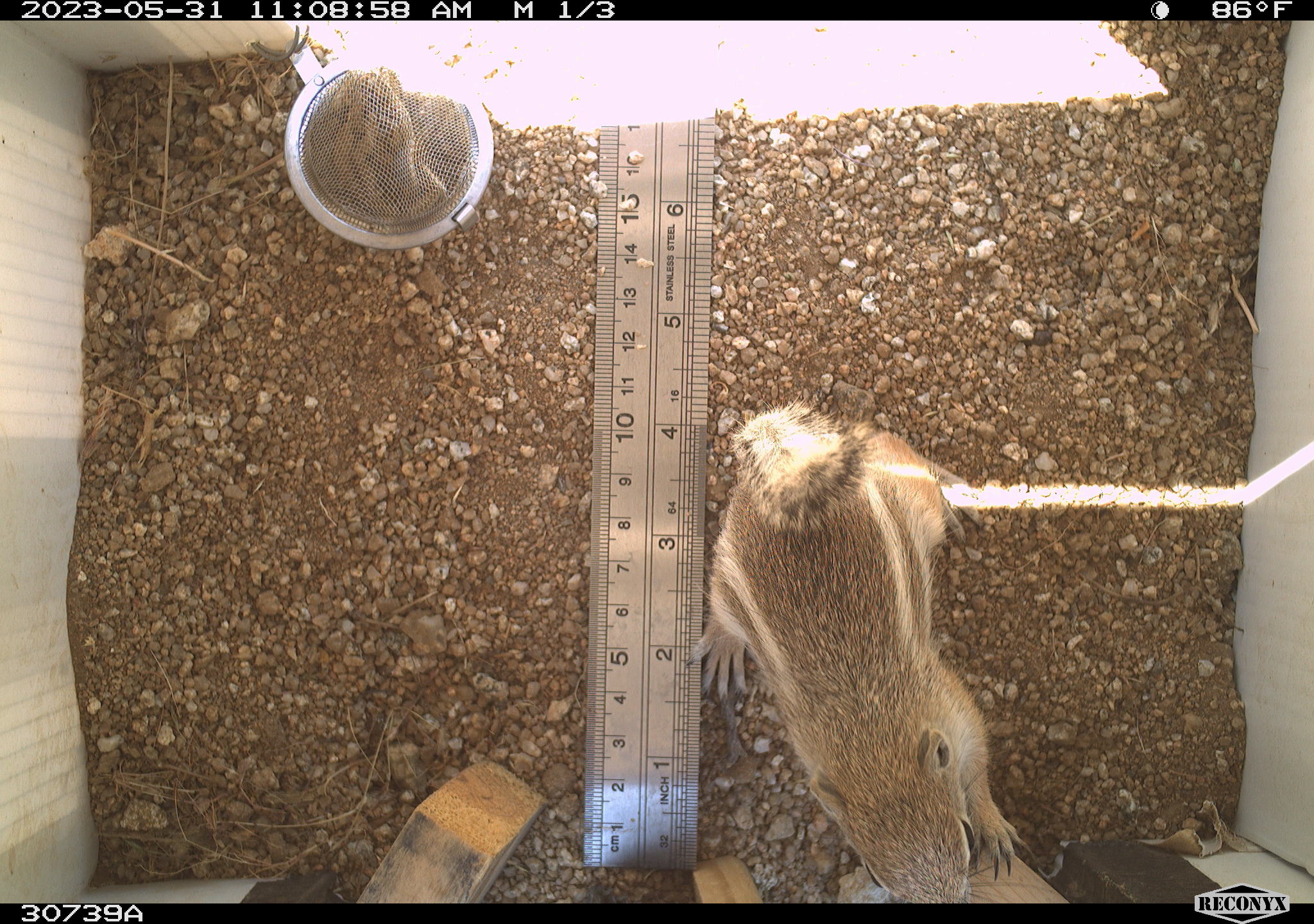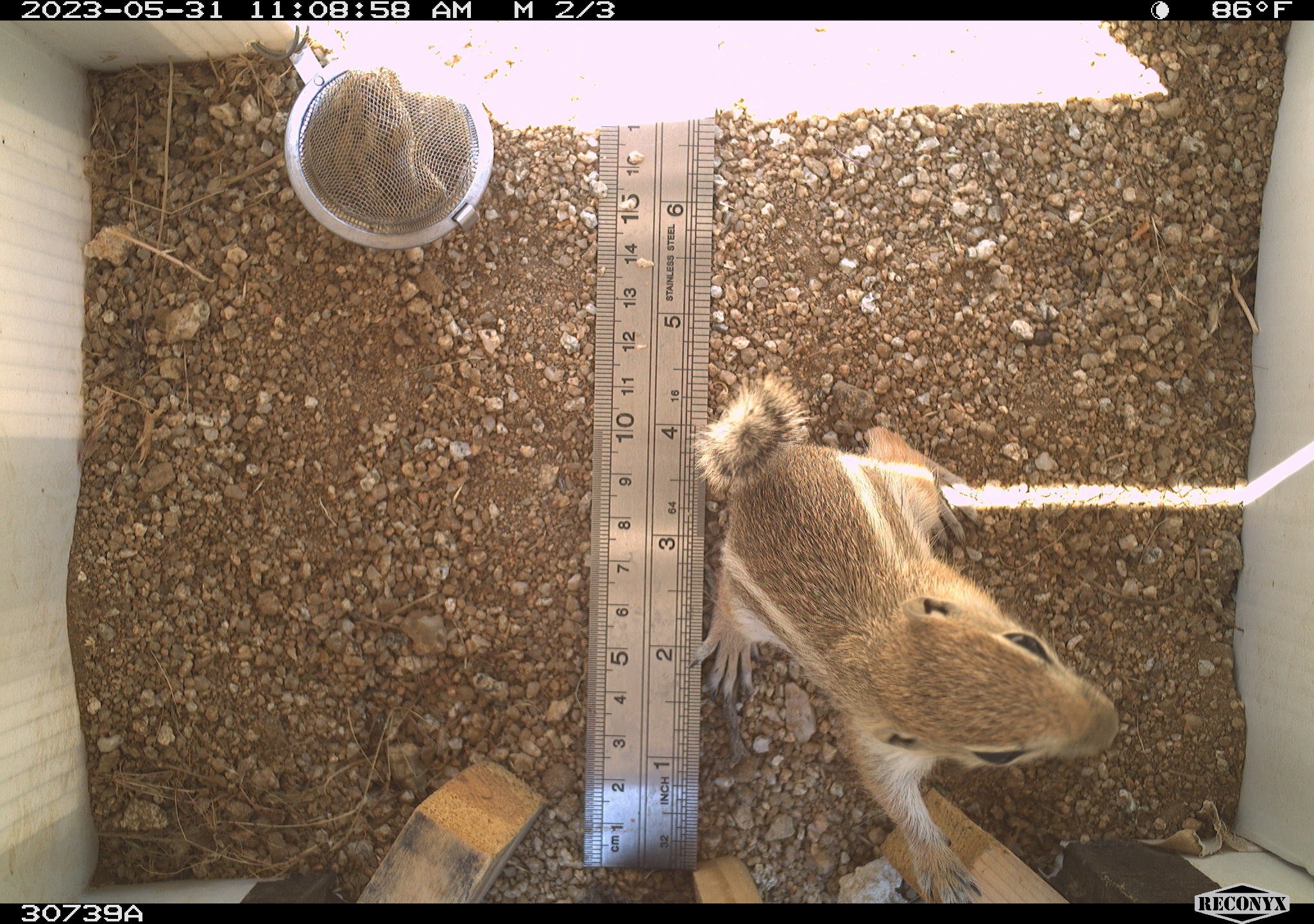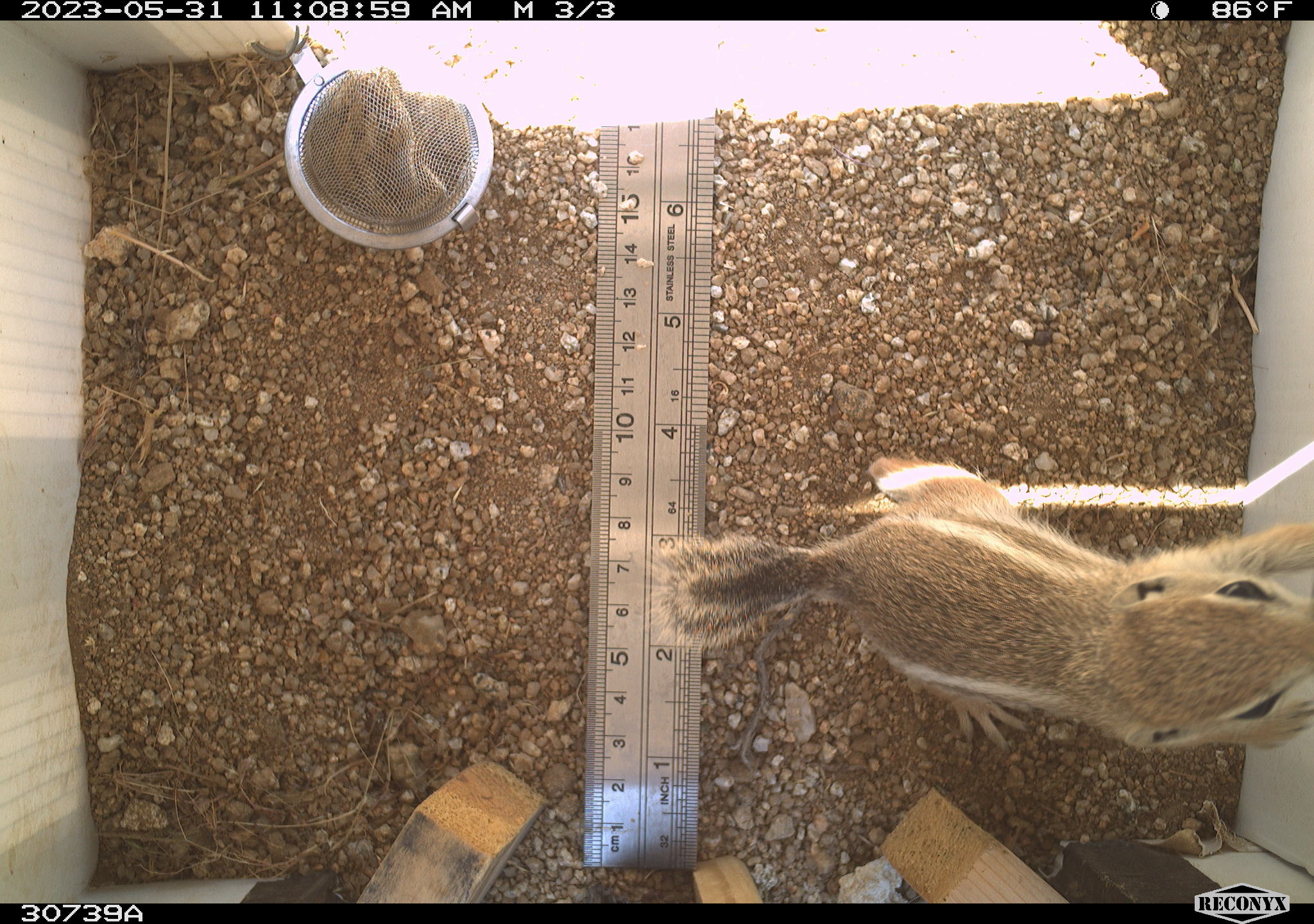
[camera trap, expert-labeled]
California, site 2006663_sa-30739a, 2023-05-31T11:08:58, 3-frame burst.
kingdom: Animalia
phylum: Chordata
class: Mammalia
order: Rodentia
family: Sciuridae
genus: Ammospermophilus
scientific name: Ammospermophilus leucurus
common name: white-tailed antelope squirrel